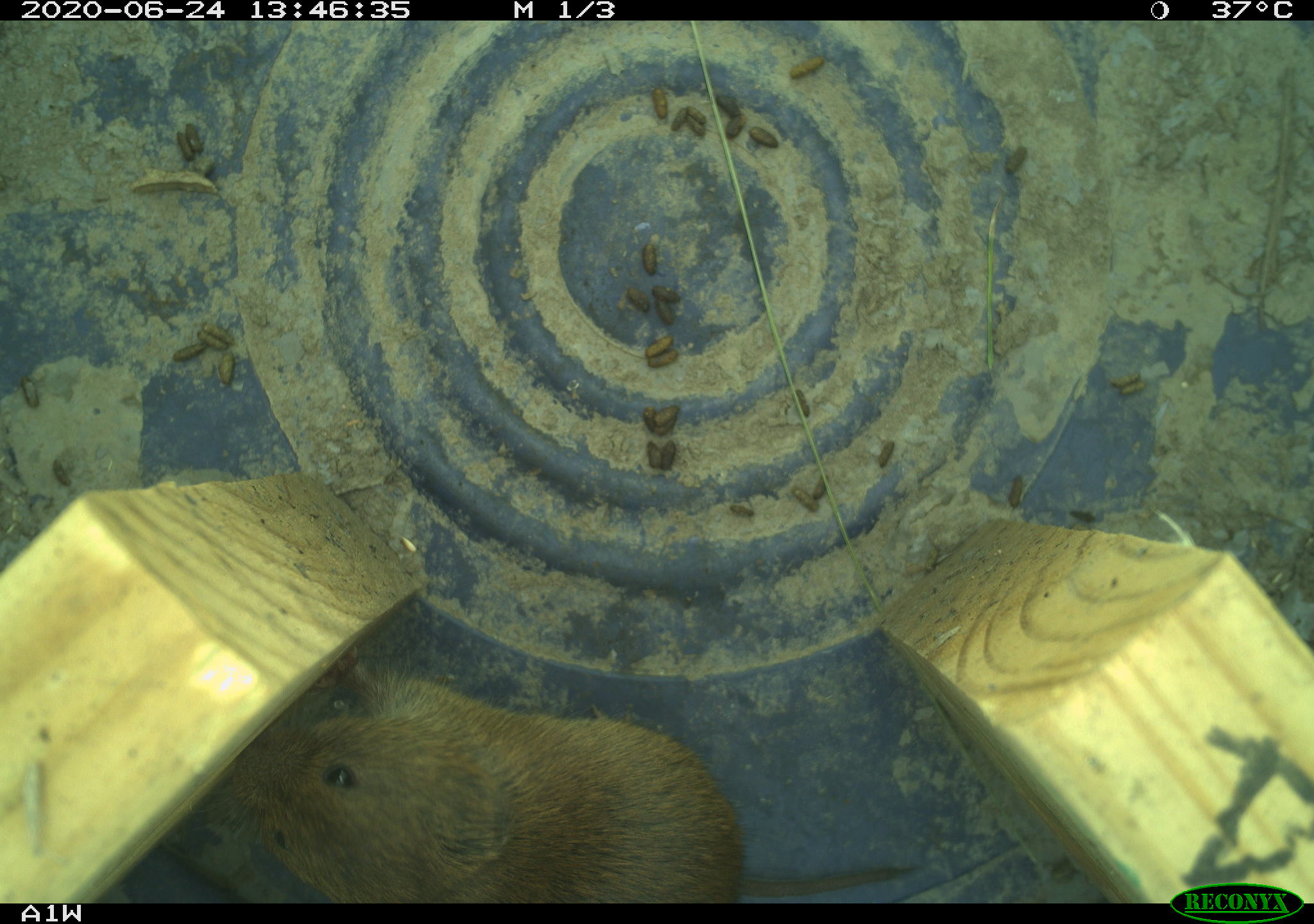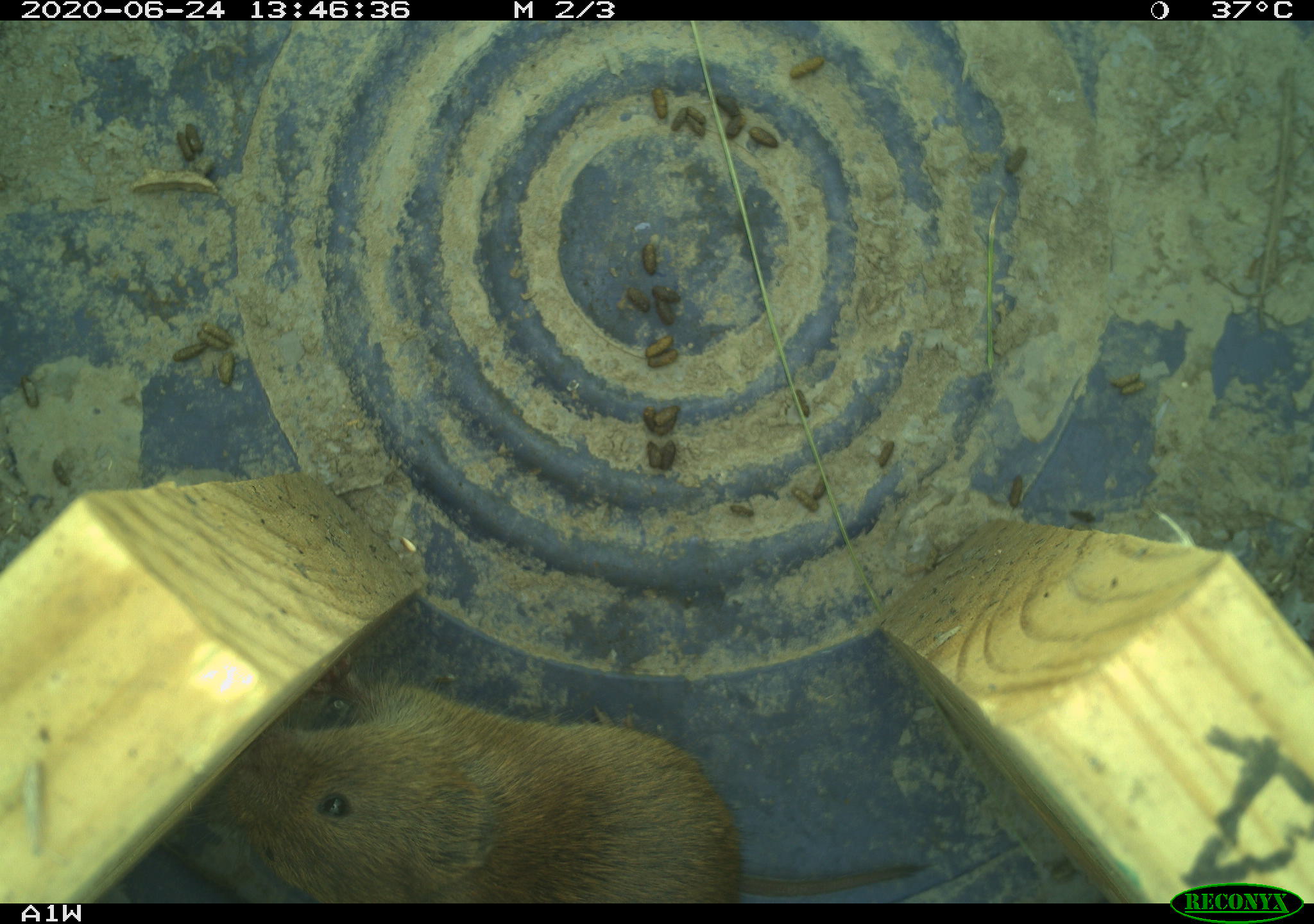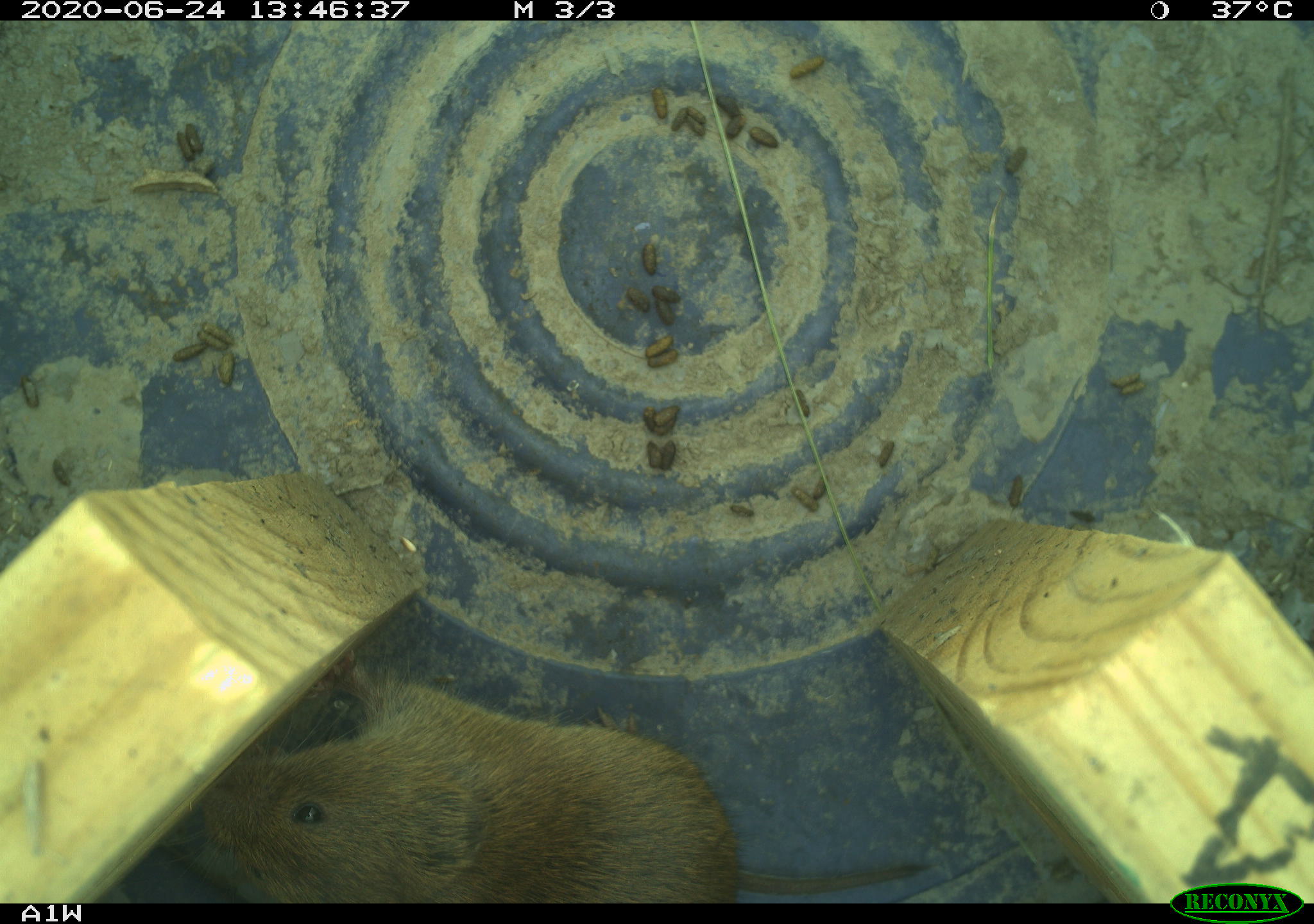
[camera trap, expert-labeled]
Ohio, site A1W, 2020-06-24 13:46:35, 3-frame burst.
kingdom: Animalia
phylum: Chordata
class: Mammalia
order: Rodentia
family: Cricetidae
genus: Microtus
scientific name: Microtus pennsylvanicus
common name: meadow vole